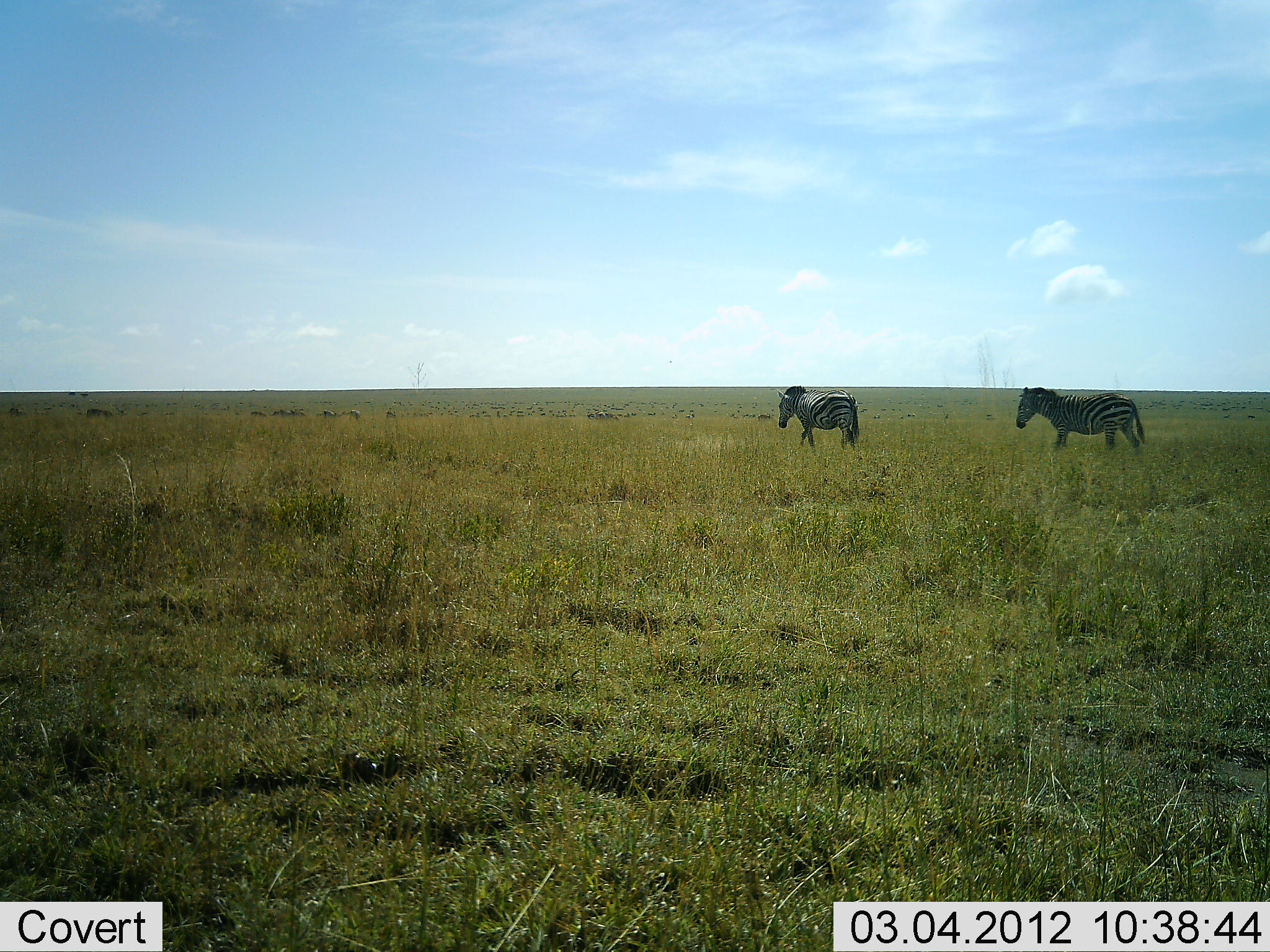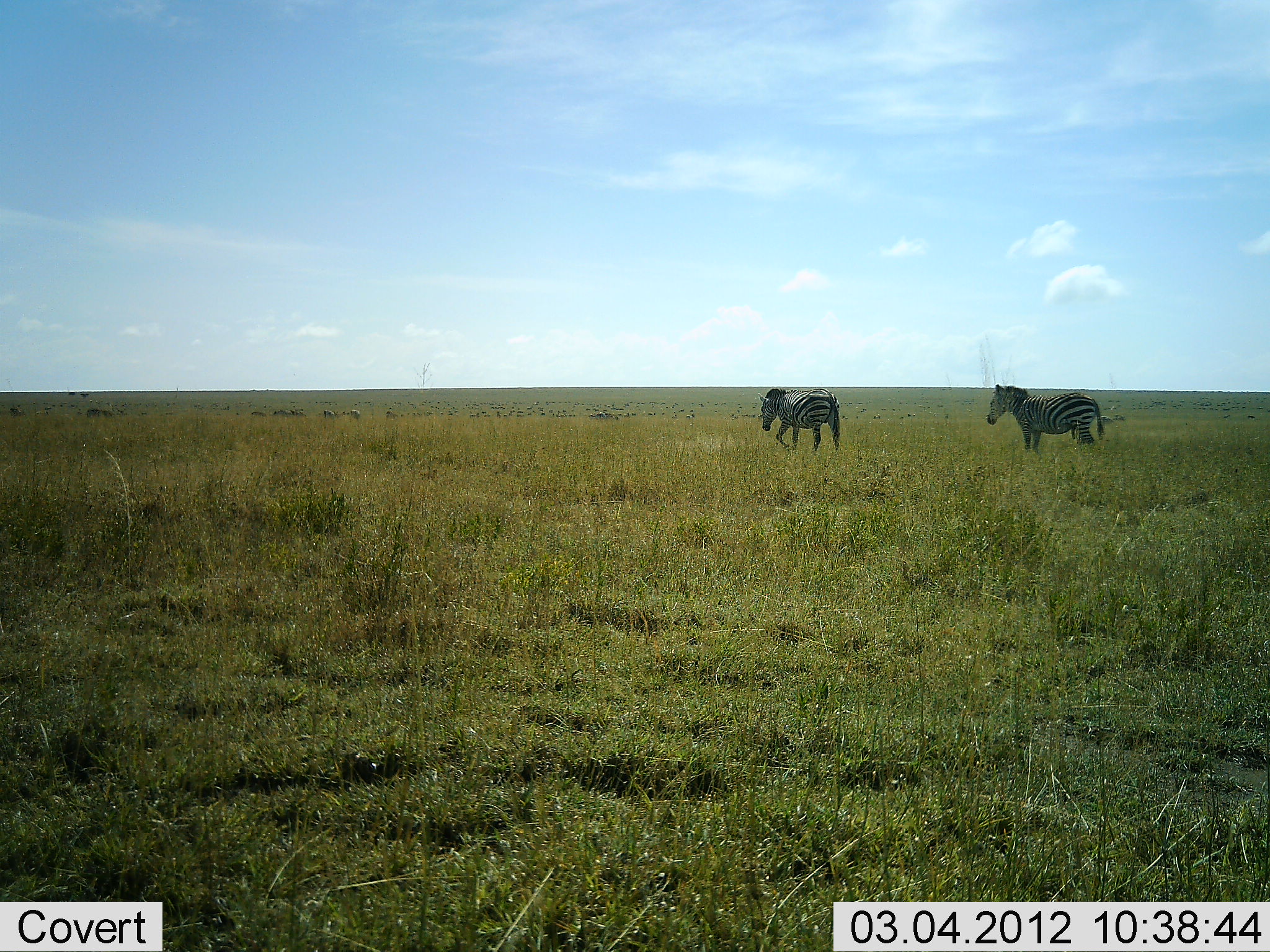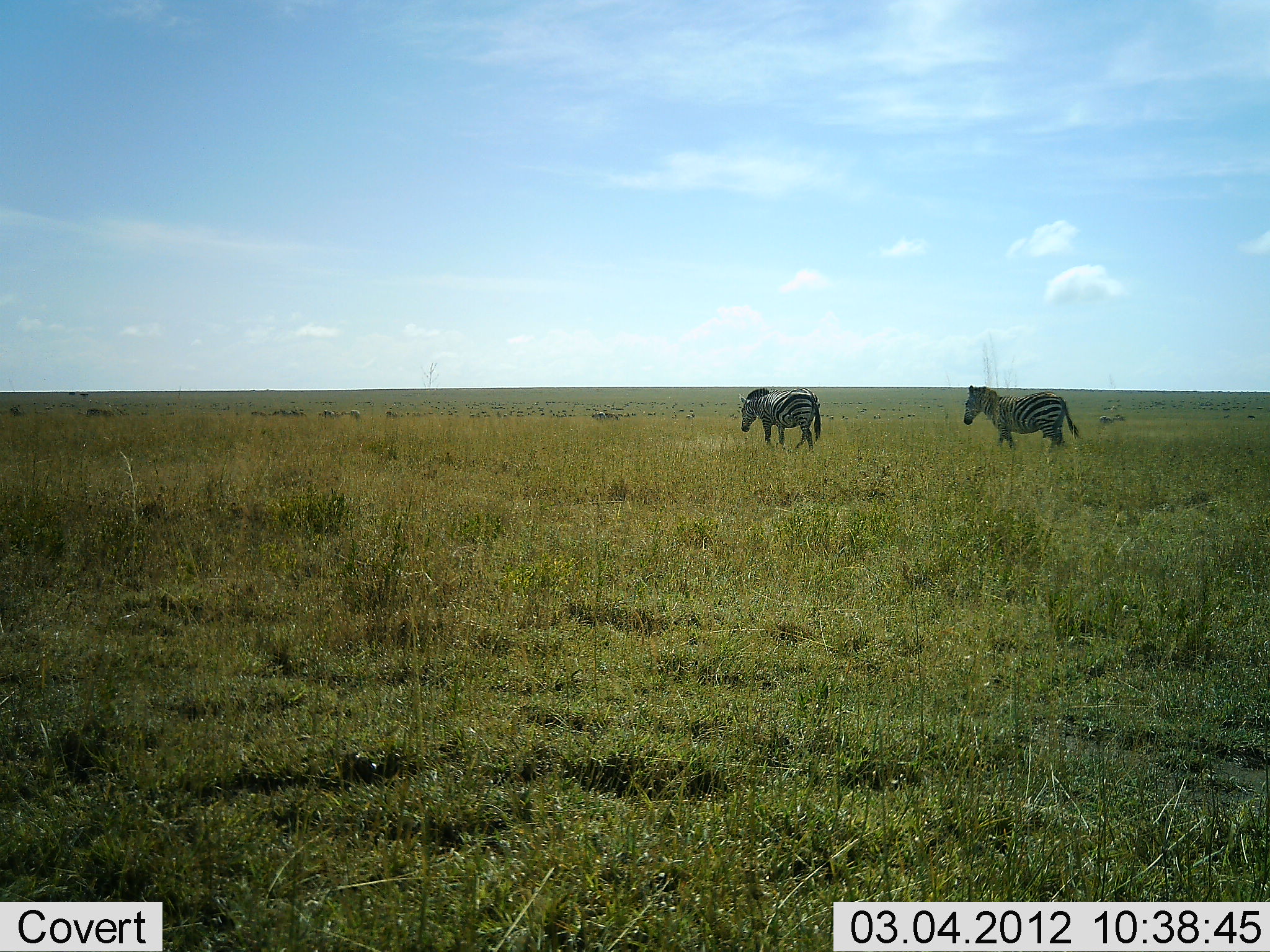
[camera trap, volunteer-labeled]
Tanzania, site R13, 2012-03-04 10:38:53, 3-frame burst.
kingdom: Animalia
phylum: Chordata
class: Mammalia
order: Perissodactyla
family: Equidae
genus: Equus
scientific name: Equus quagga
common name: plains zebra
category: zebra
Zebra (plains zebra) (Equus quagga), count 2. Behavior (volunteer vote fractions): standing 33%, resting 0%, moving 89%, interacting 0%. Young present (vote fraction): 0%. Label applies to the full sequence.